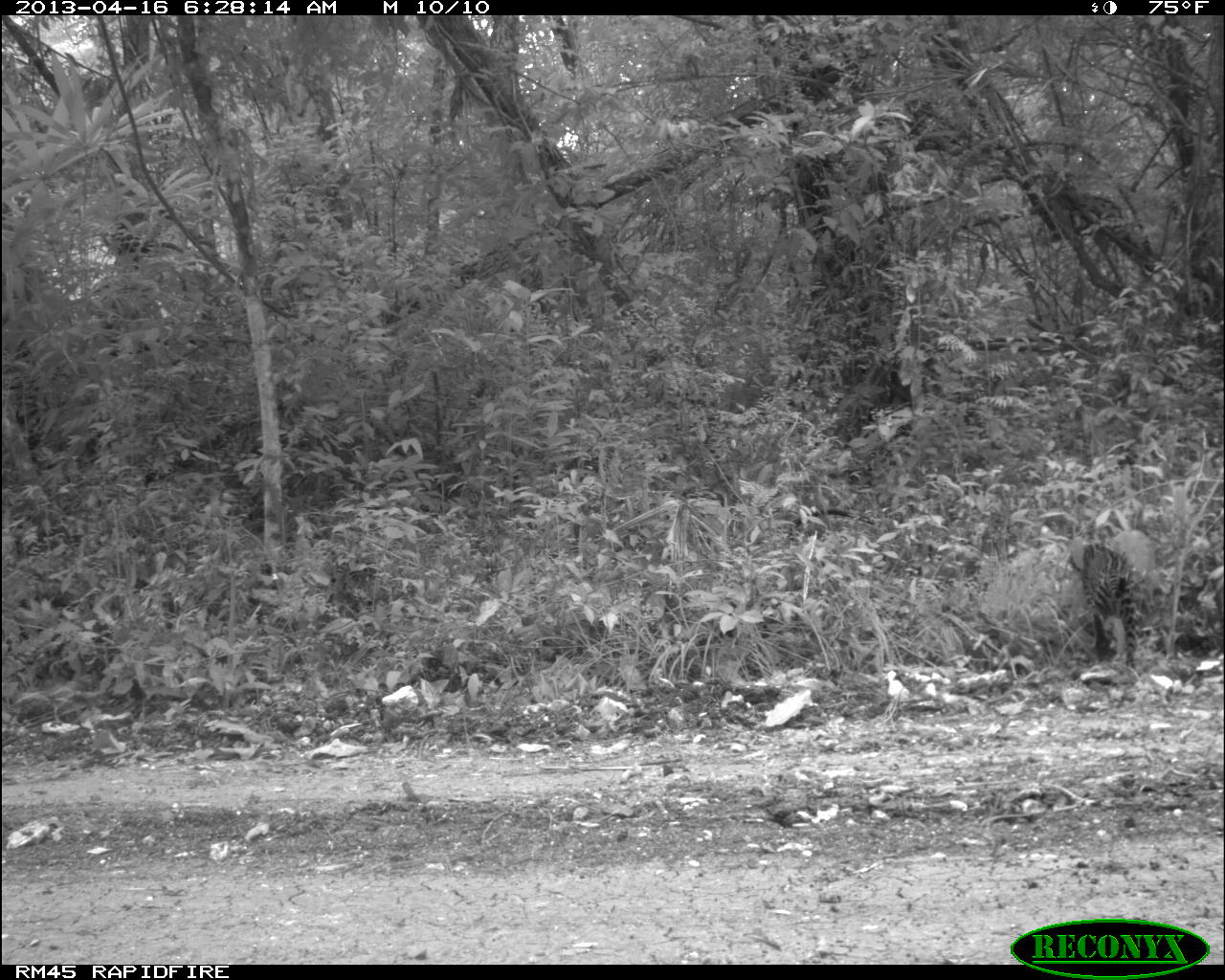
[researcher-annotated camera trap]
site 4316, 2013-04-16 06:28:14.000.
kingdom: Animalia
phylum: Chordata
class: Mammalia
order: Carnivora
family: Felidae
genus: Leopardus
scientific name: Leopardus pardalis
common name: ocelot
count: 1